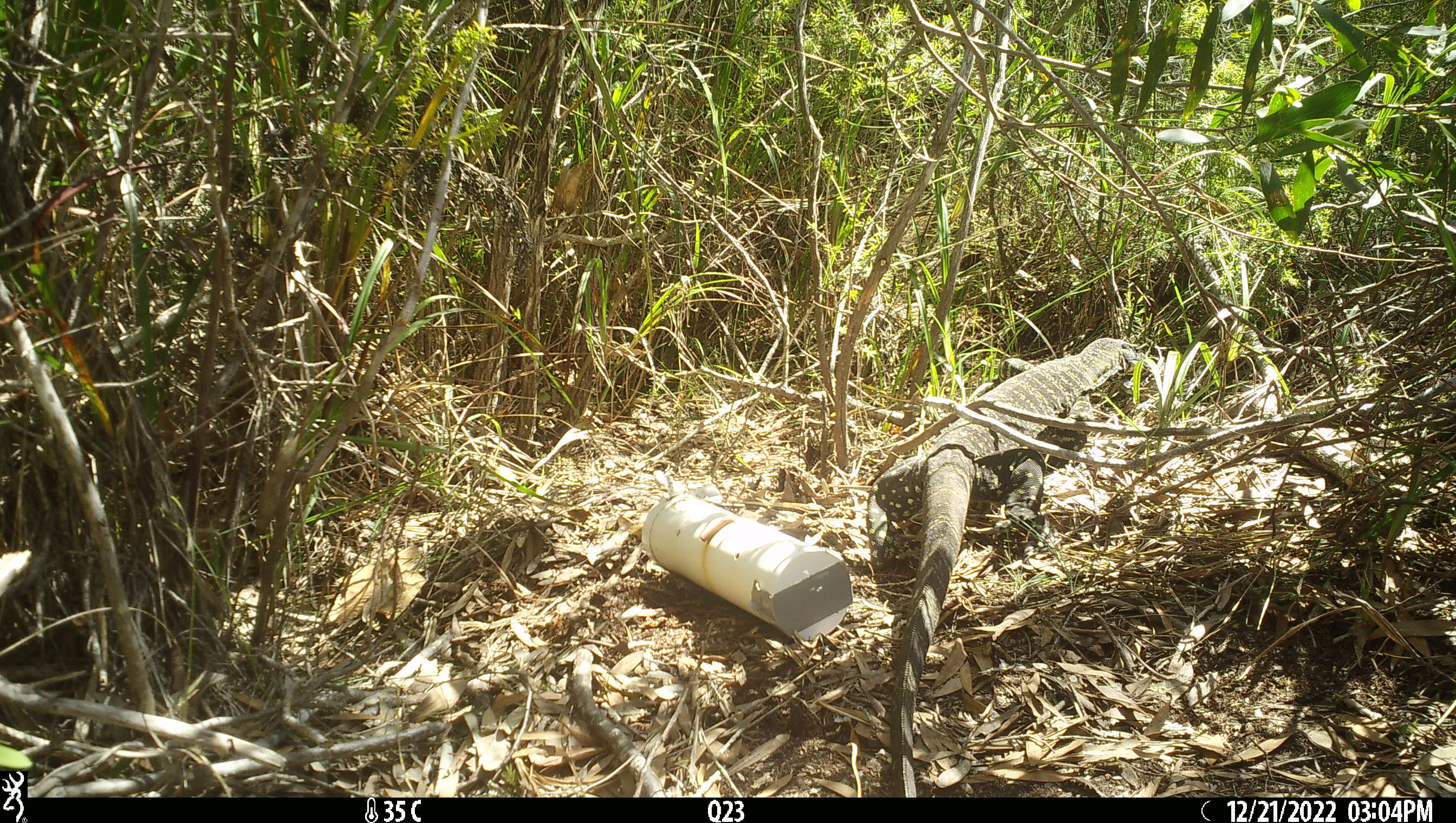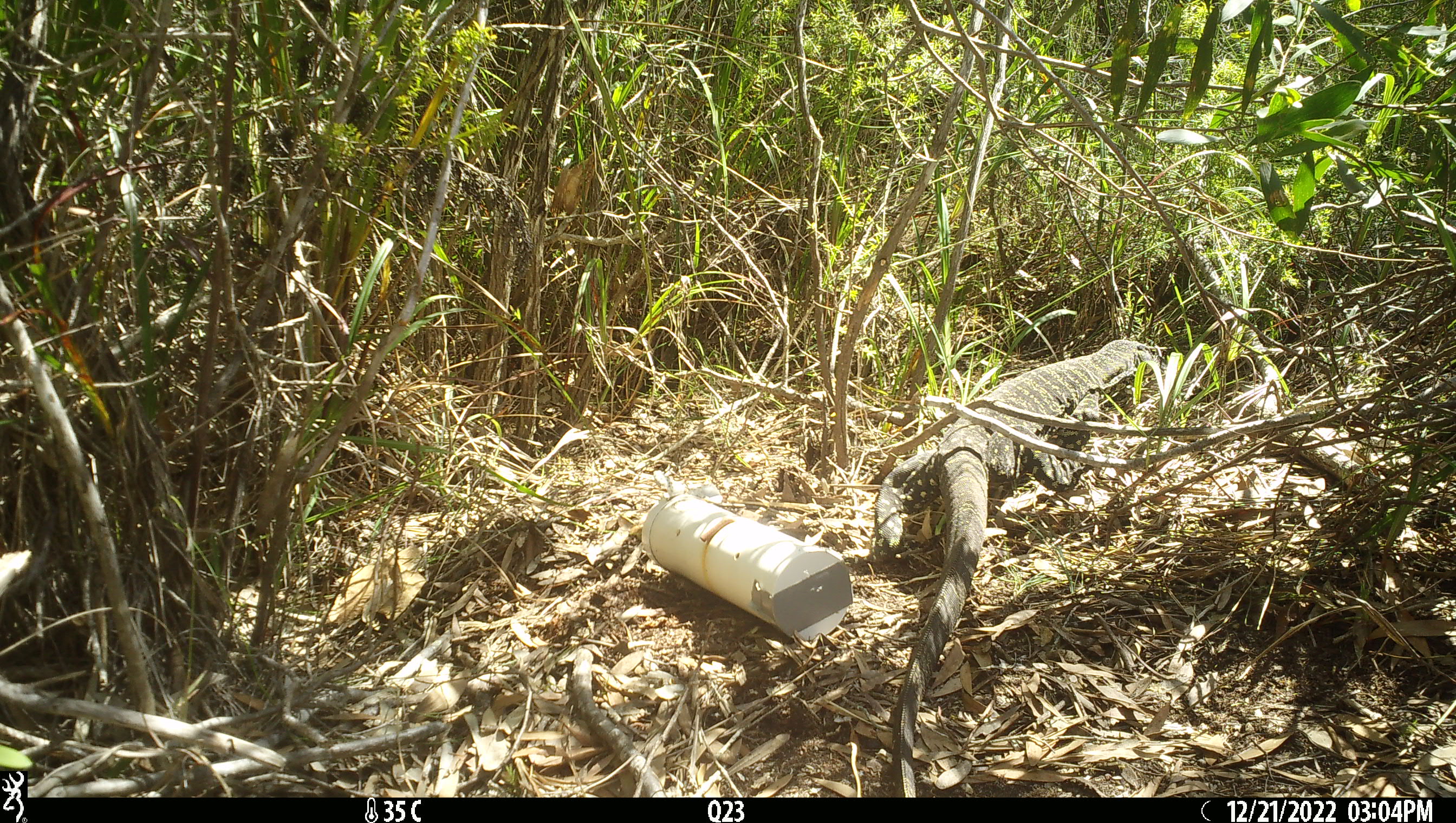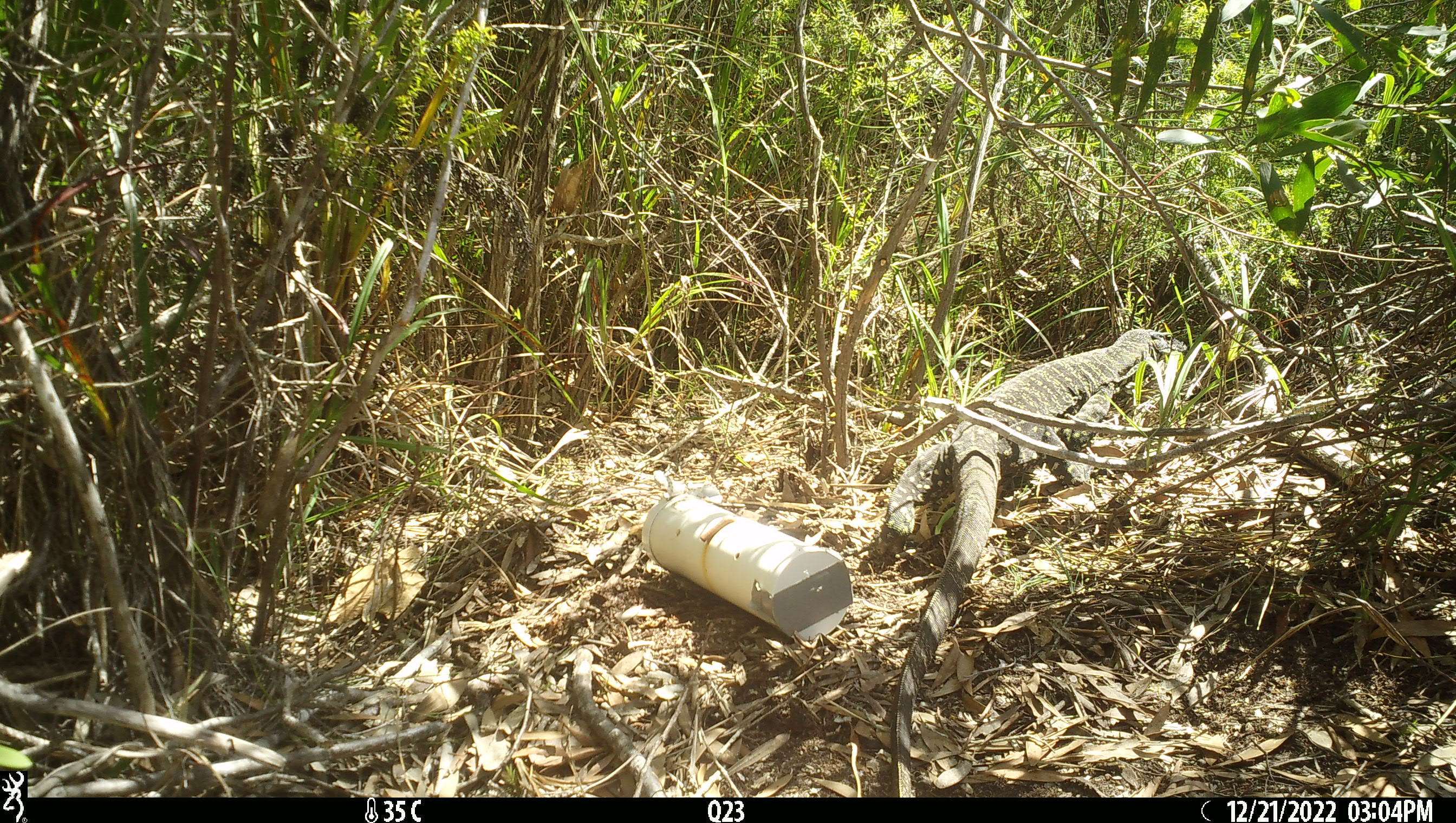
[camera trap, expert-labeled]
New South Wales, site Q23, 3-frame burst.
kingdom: Animalia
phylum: Chordata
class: Reptilia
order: Squamata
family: Varanidae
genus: Varanus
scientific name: Varanus varius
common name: lace monitor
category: goanna